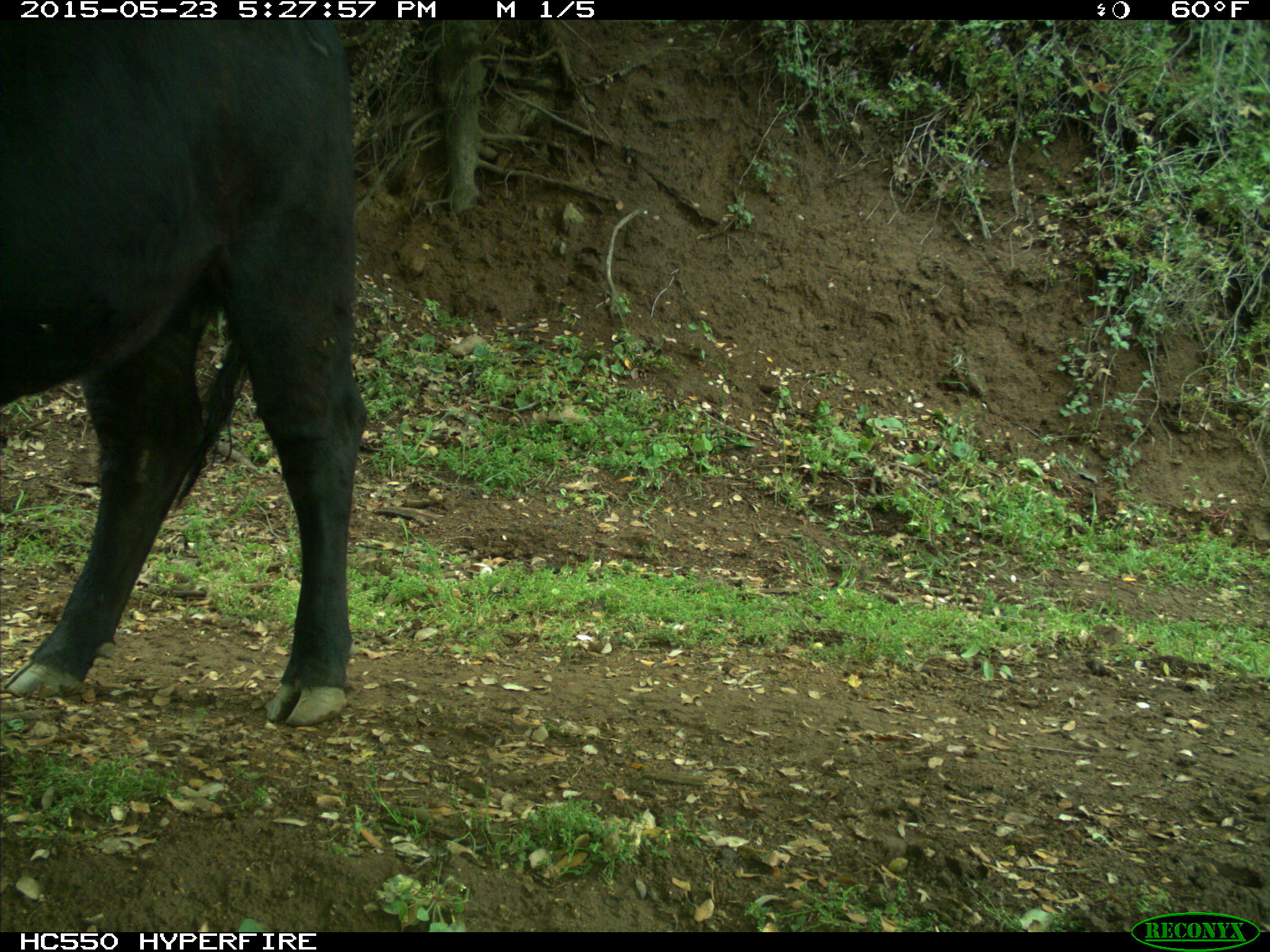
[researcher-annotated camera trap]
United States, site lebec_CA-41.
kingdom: Animalia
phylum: Chordata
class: Mammalia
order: Artiodactyla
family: Bovidae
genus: Bos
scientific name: Bos taurus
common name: domestic cow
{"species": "Bos taurus (domestic cow)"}